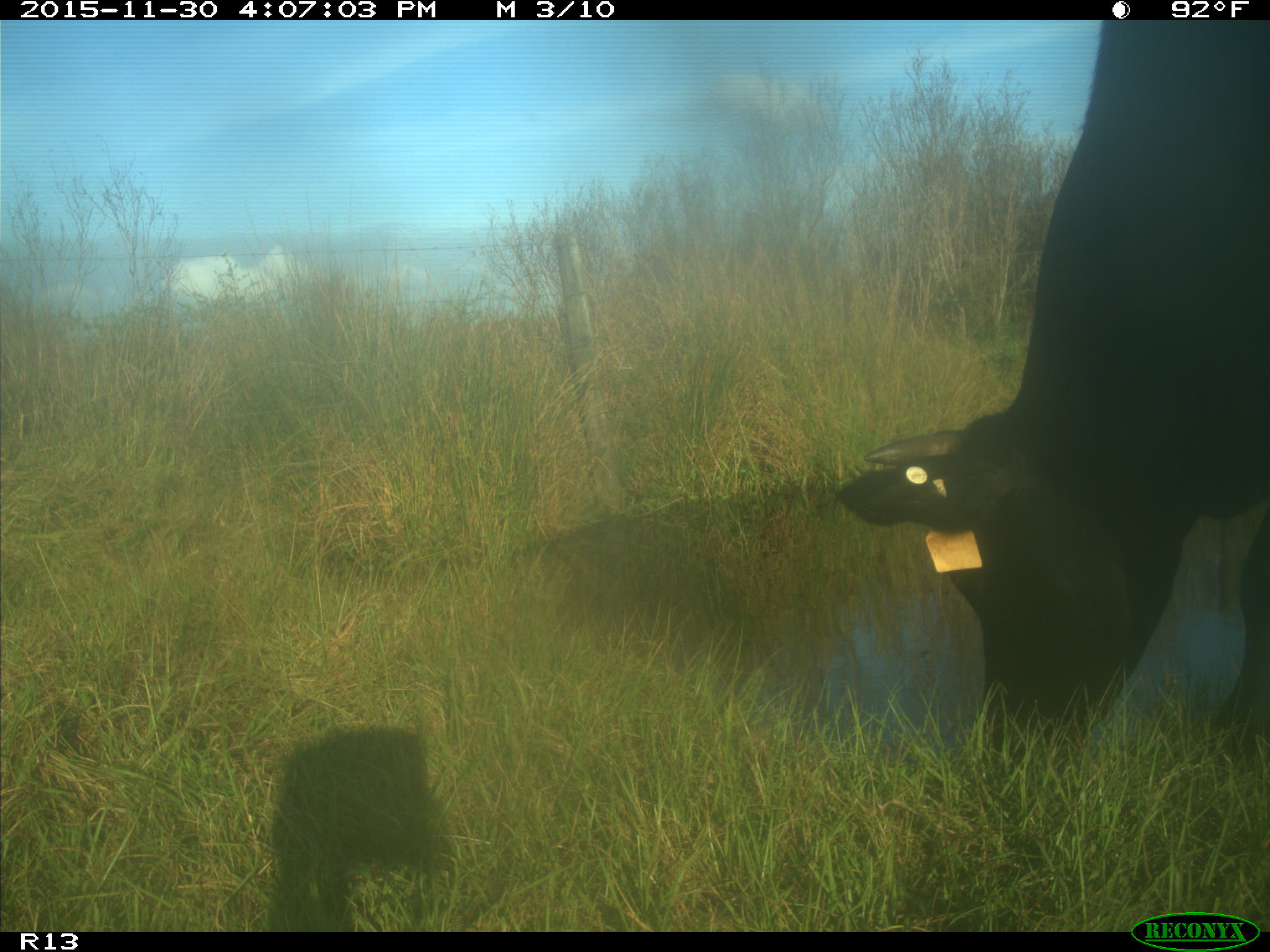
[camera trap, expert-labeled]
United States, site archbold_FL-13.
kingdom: Animalia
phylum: Chordata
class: Mammalia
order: Artiodactyla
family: Bovidae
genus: Bos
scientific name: Bos taurus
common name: domestic cow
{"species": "Bos taurus (domestic cow)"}